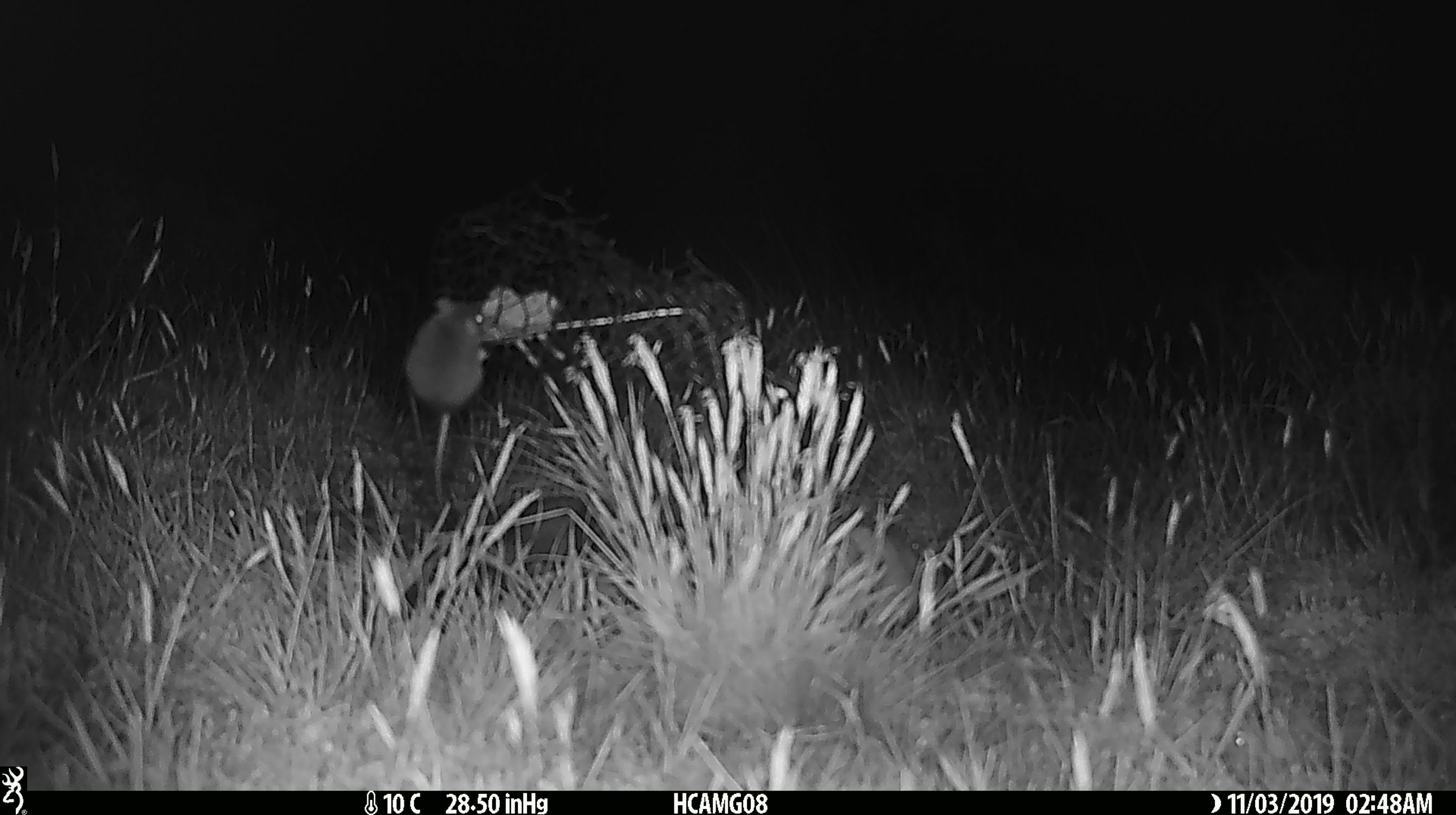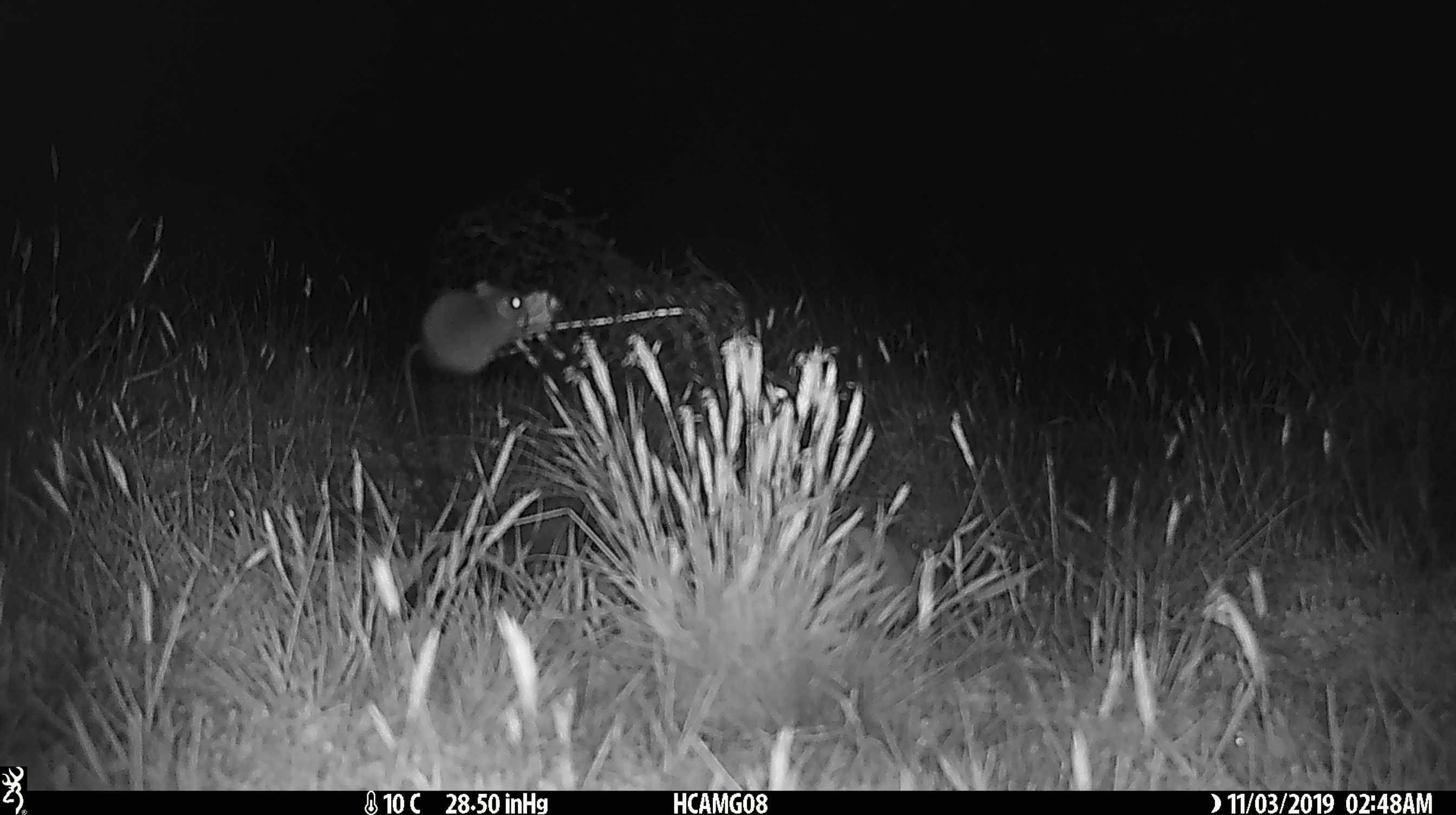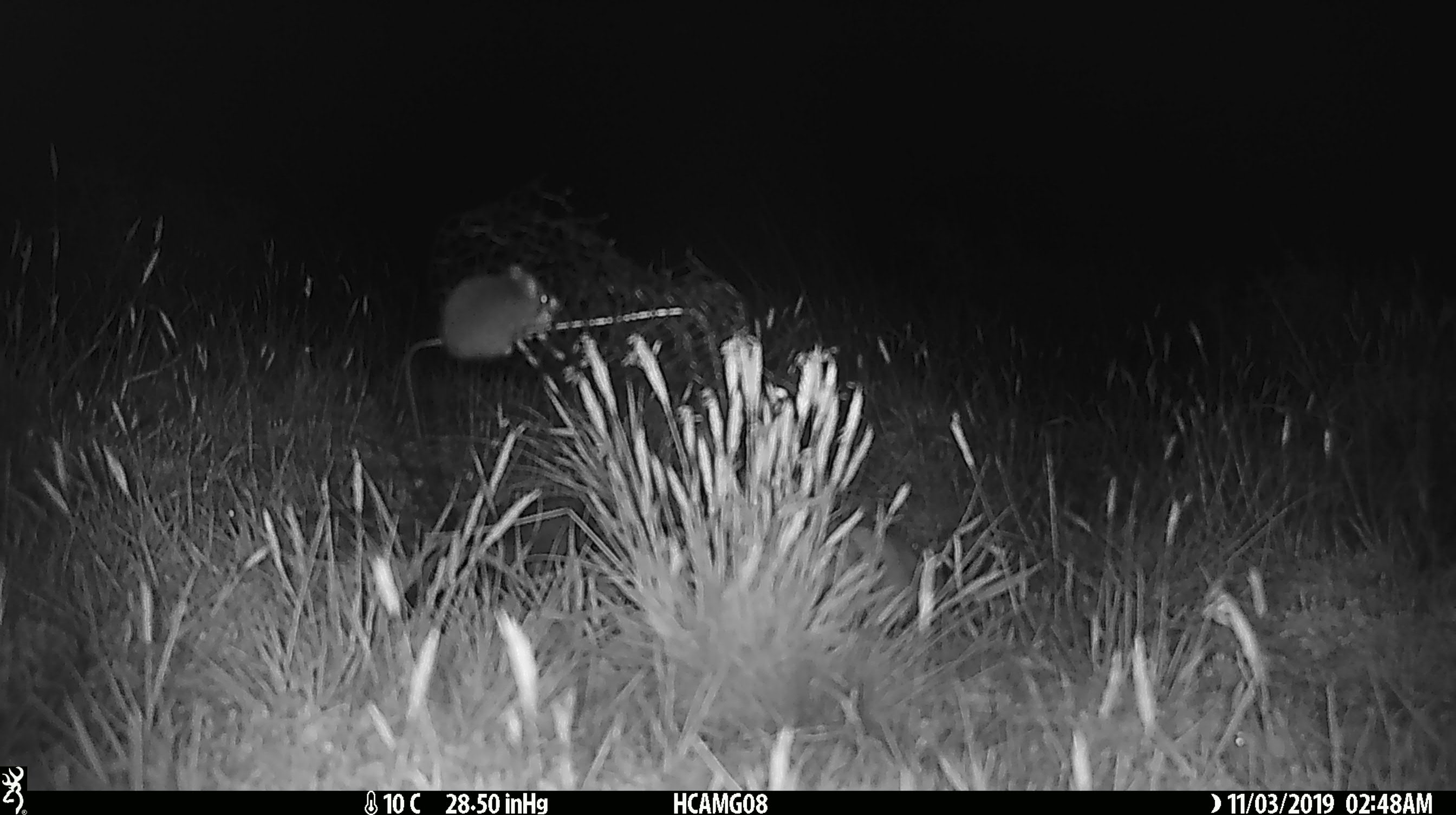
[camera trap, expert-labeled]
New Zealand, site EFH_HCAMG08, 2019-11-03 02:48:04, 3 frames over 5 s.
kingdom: Animalia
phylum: Chordata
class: Mammalia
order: Rodentia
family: Muridae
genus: Mus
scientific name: Mus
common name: mouse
Mouse (Mus).